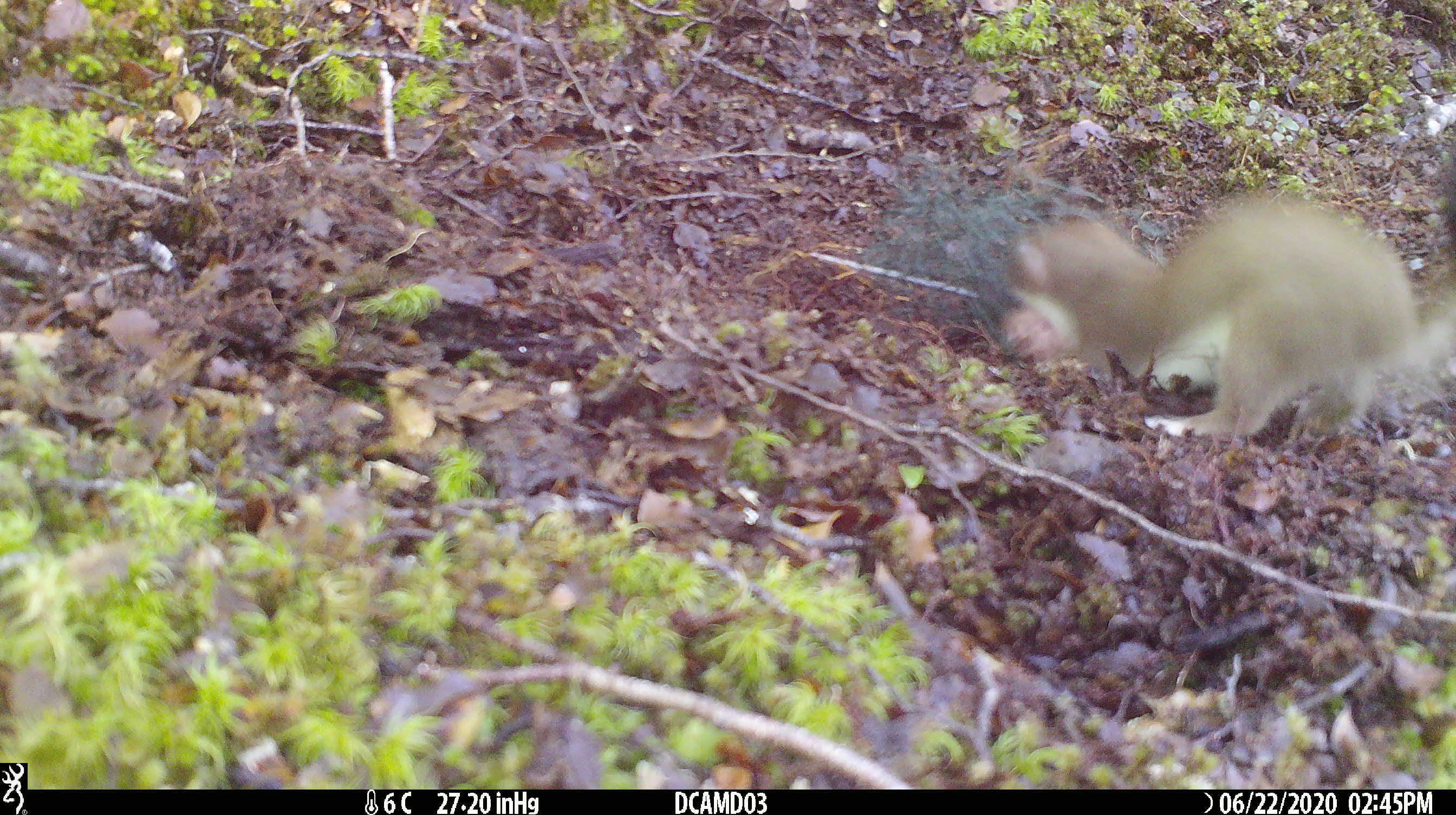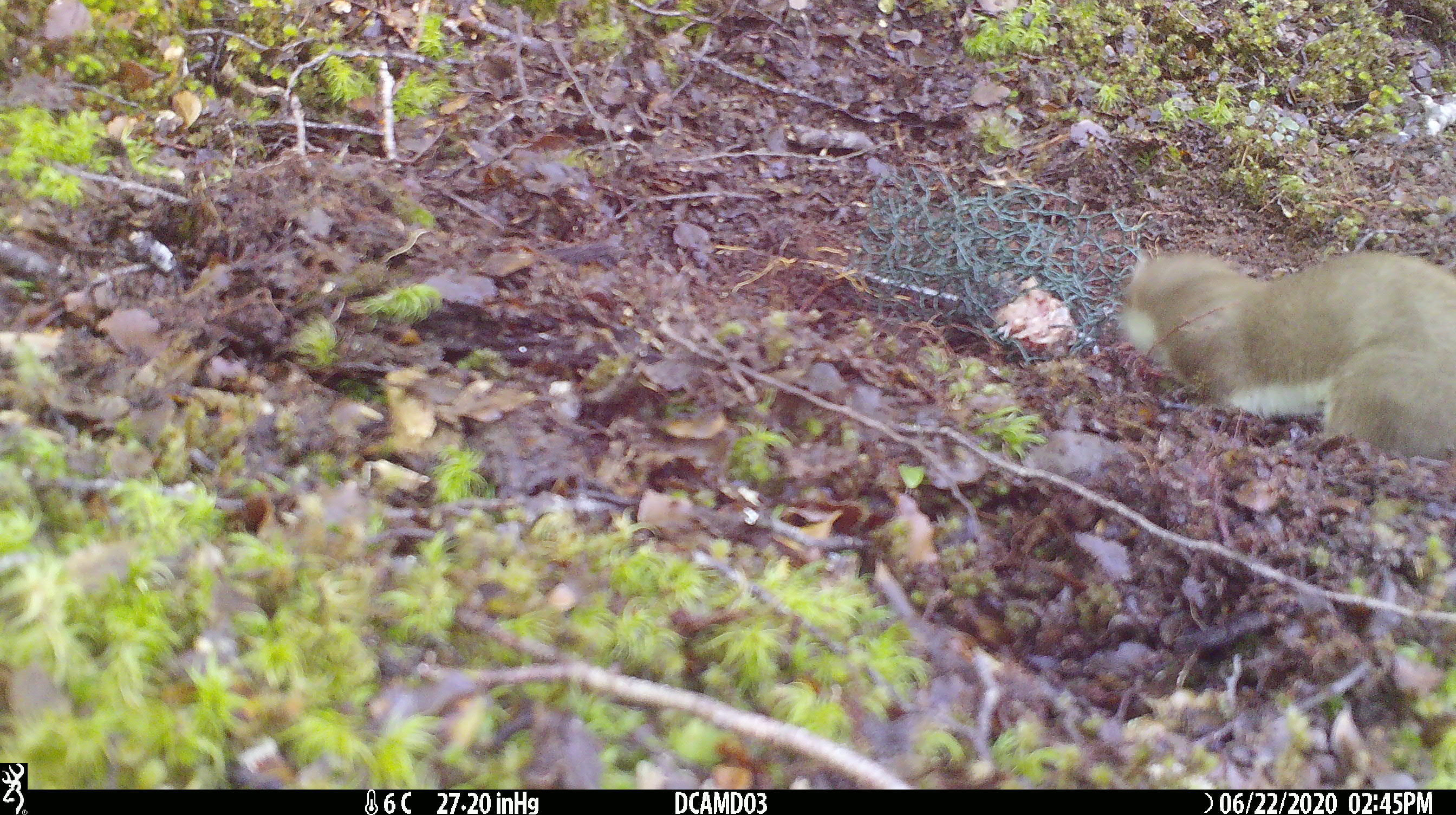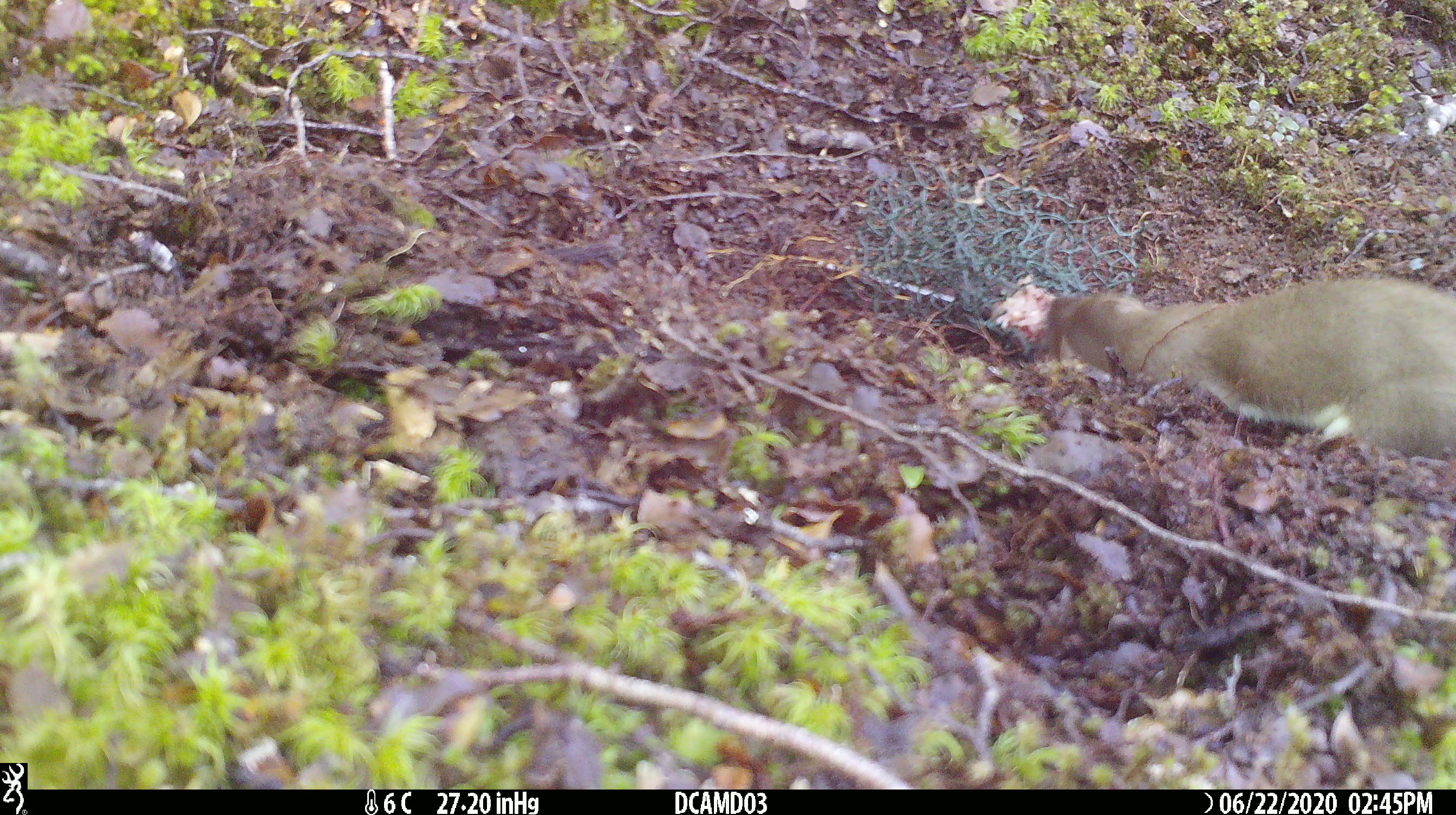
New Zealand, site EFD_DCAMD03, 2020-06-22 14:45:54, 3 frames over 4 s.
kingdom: Animalia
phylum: Chordata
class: Mammalia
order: Carnivora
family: Mustelidae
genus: Mustela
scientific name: Mustela erminea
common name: stoat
Stoat (Mustela erminea).